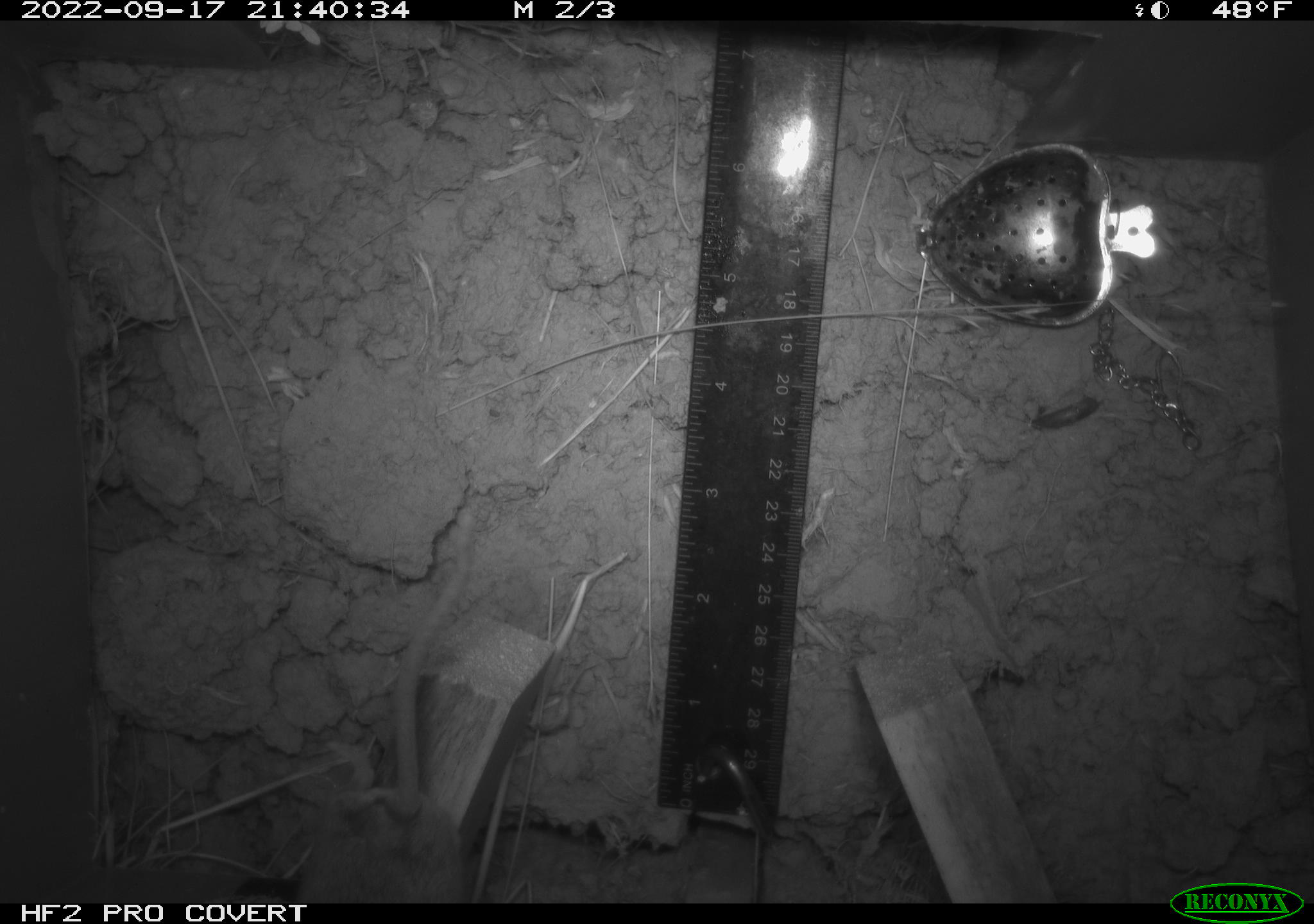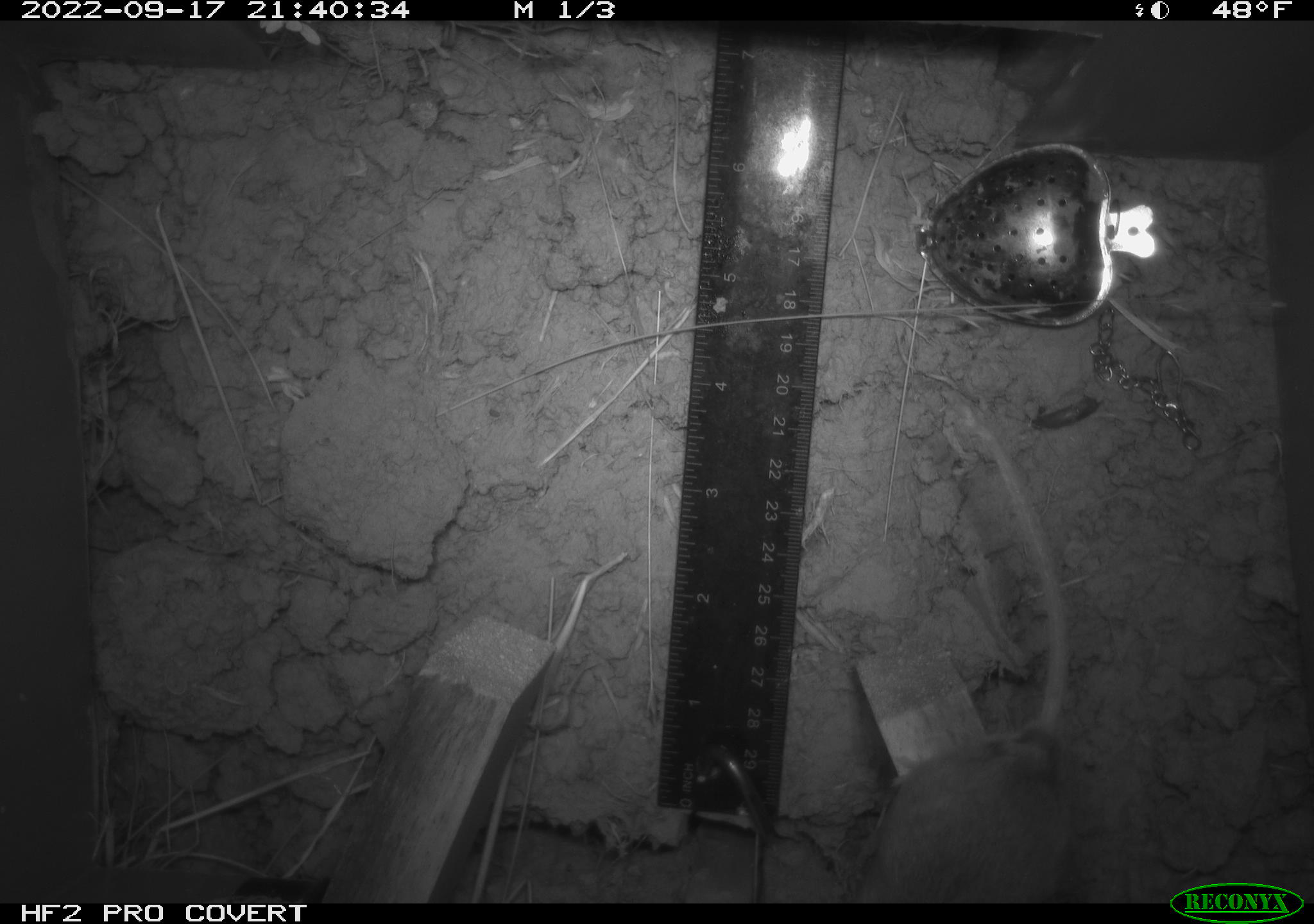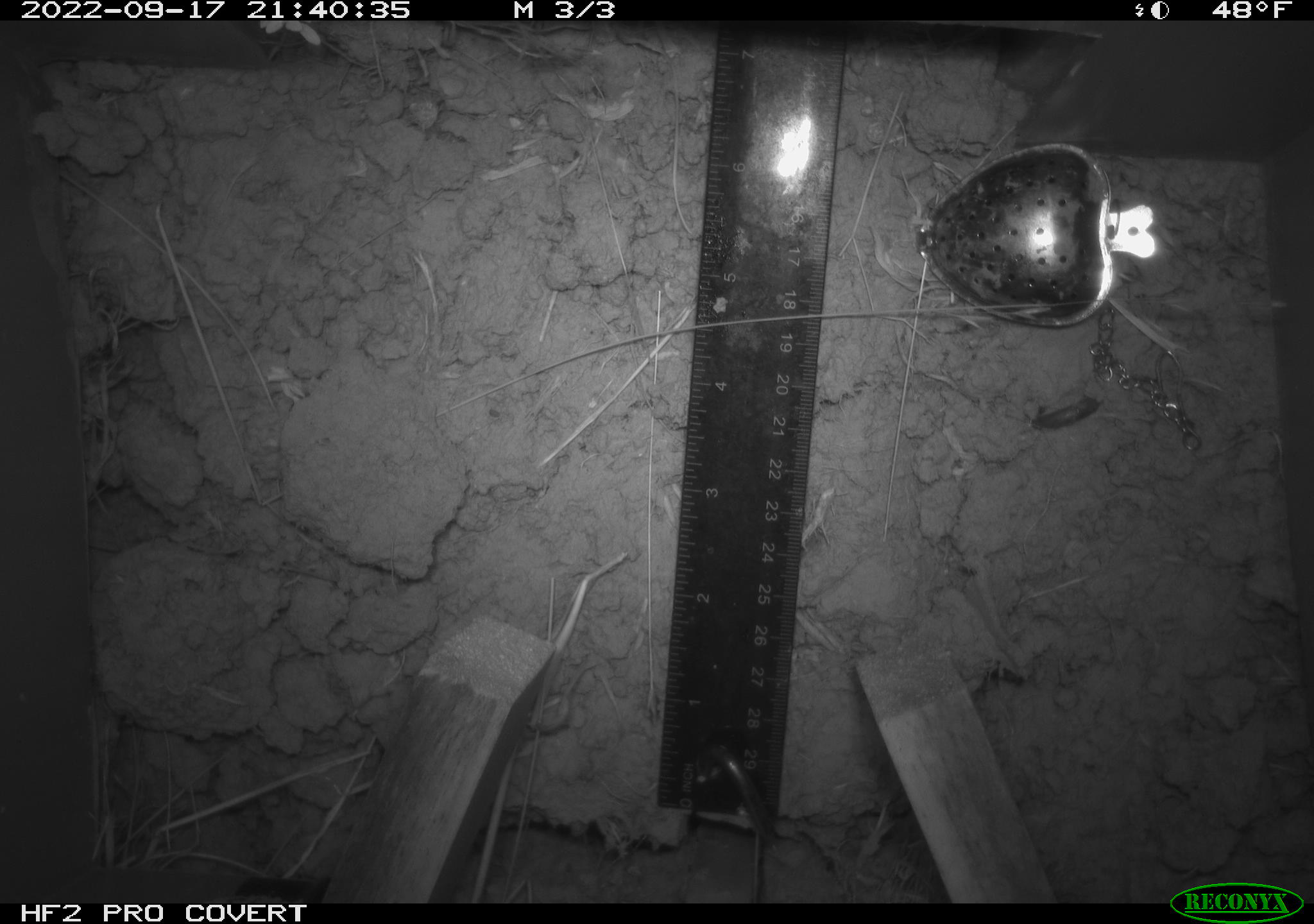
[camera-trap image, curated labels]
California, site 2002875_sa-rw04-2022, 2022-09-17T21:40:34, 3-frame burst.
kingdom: Animalia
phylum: Chordata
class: Mammalia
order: Rodentia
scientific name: Rodentia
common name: mouse species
Mouse species (Rodentia).